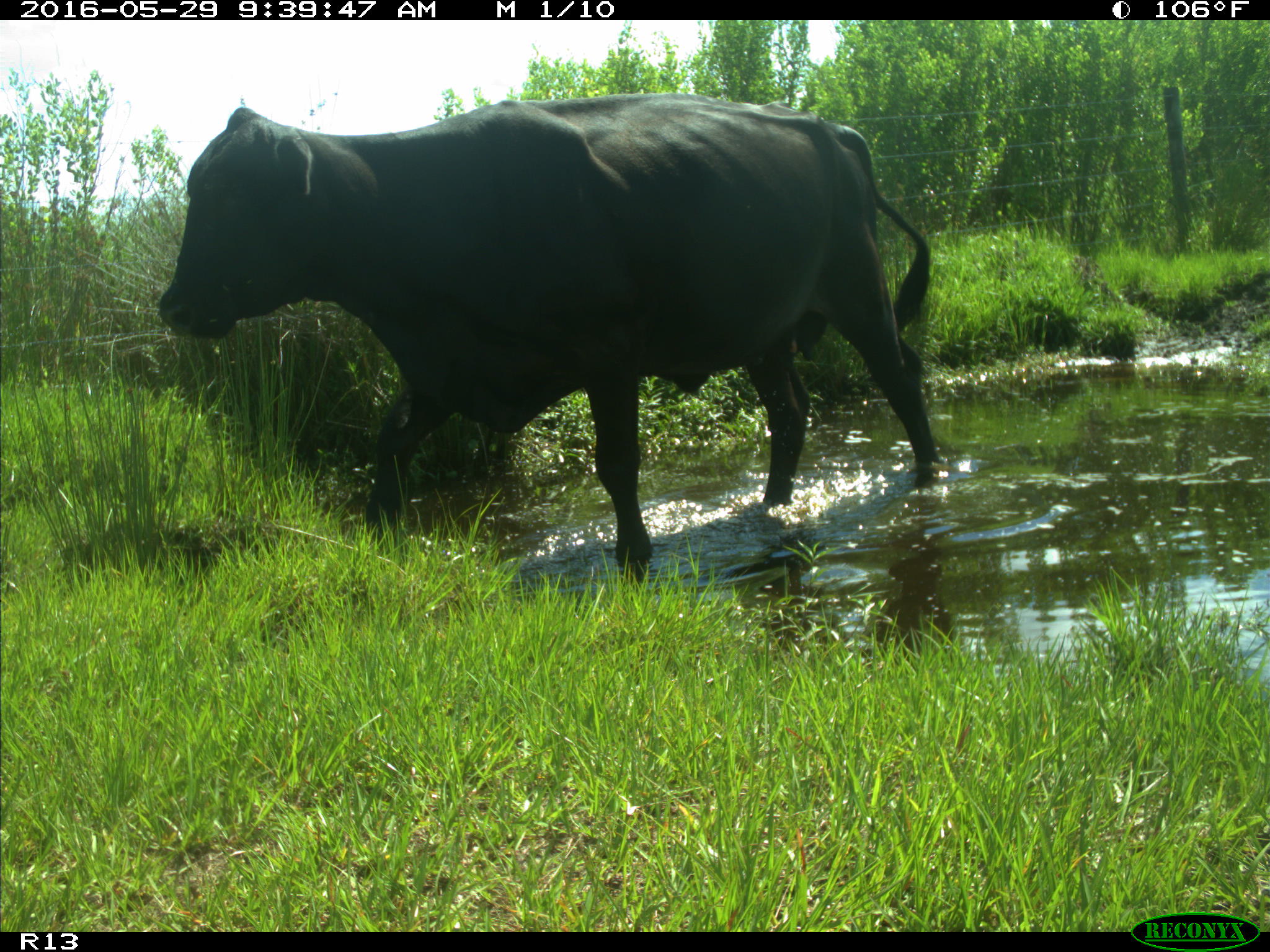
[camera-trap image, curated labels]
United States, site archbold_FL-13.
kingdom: Animalia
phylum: Chordata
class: Mammalia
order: Artiodactyla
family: Bovidae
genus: Bos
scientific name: Bos taurus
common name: domestic cow